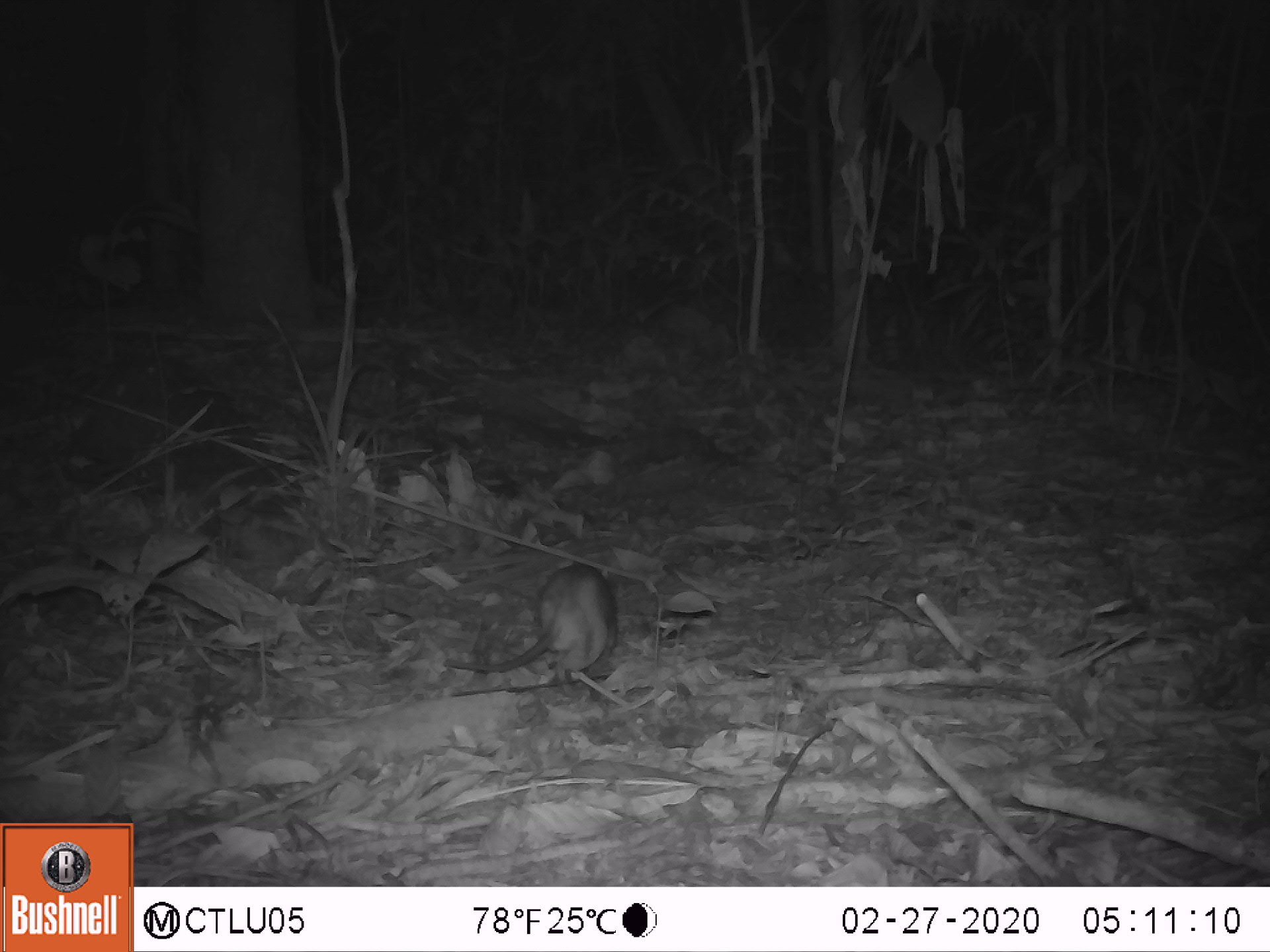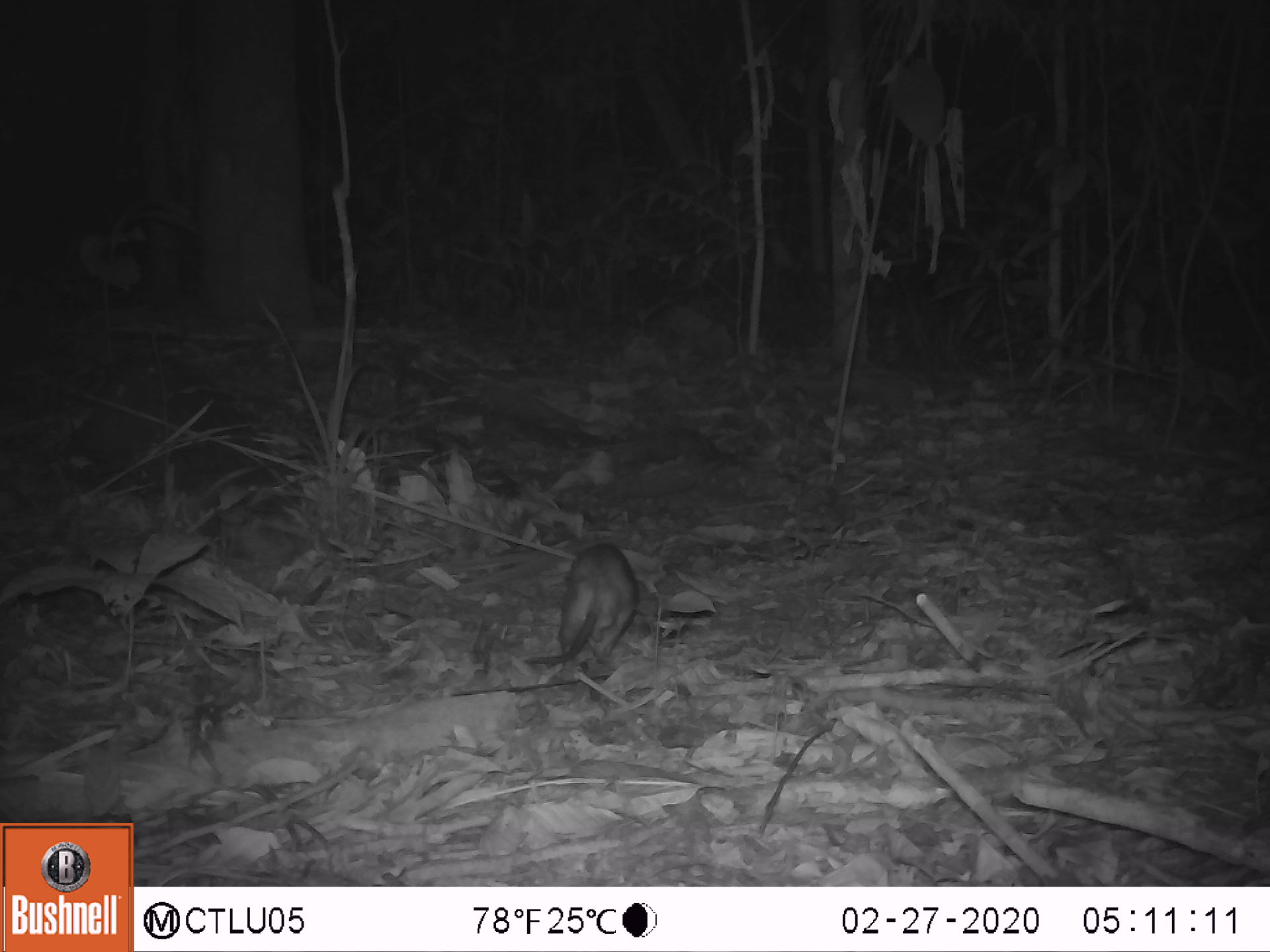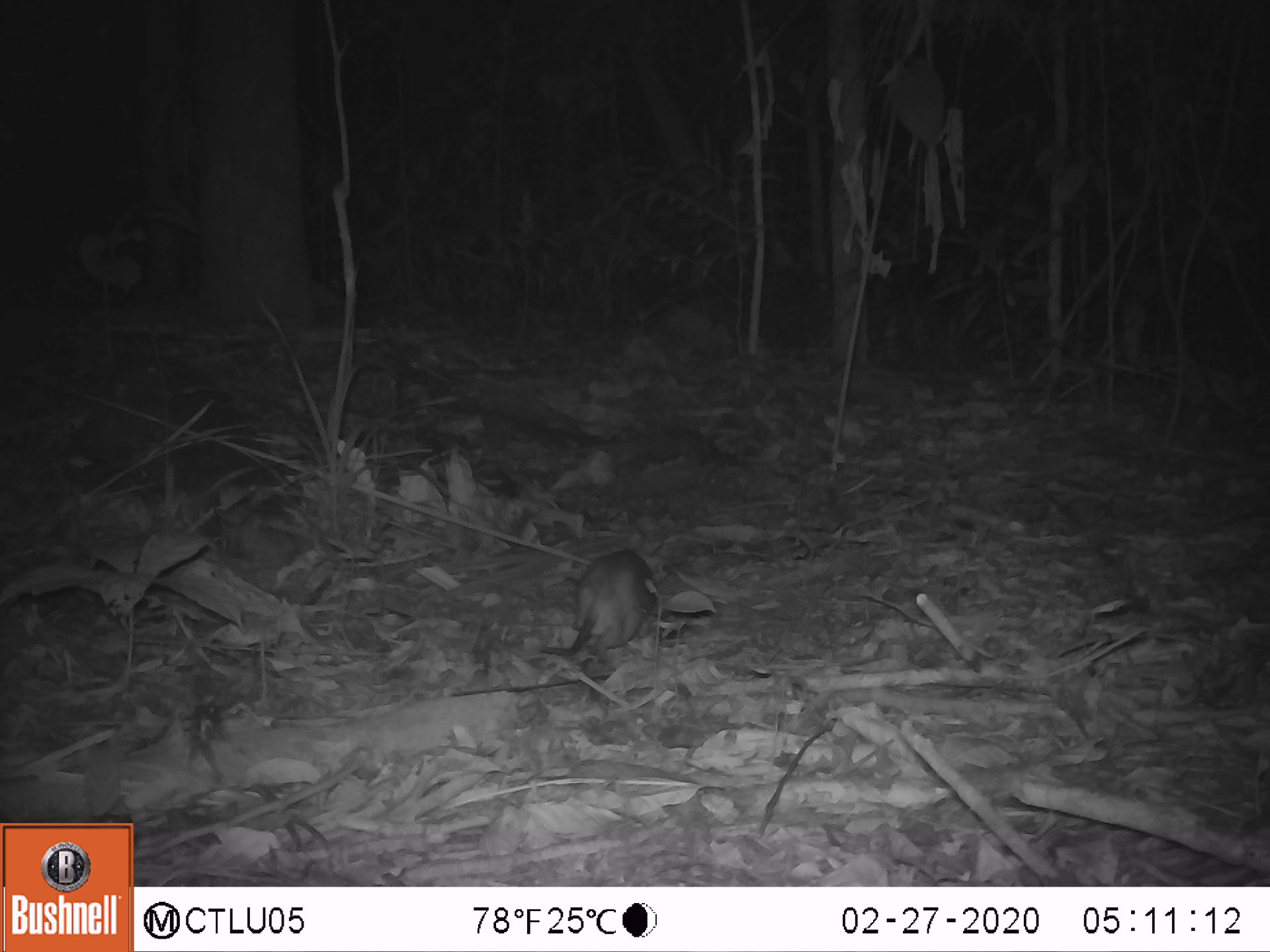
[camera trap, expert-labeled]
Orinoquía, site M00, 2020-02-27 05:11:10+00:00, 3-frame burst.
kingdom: Animalia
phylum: Chordata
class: Mammalia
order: Rodentia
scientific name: Rodentia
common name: rodent